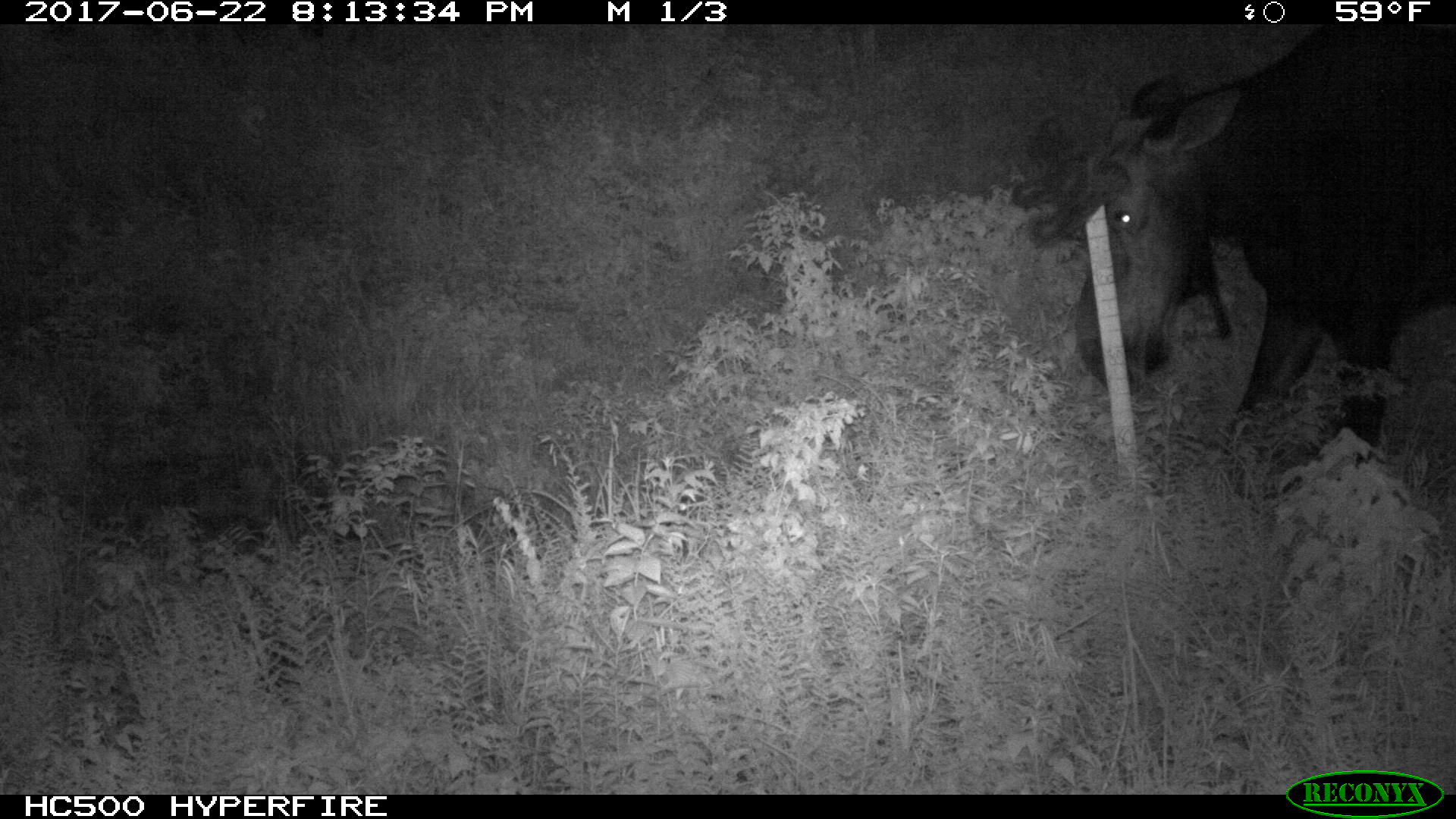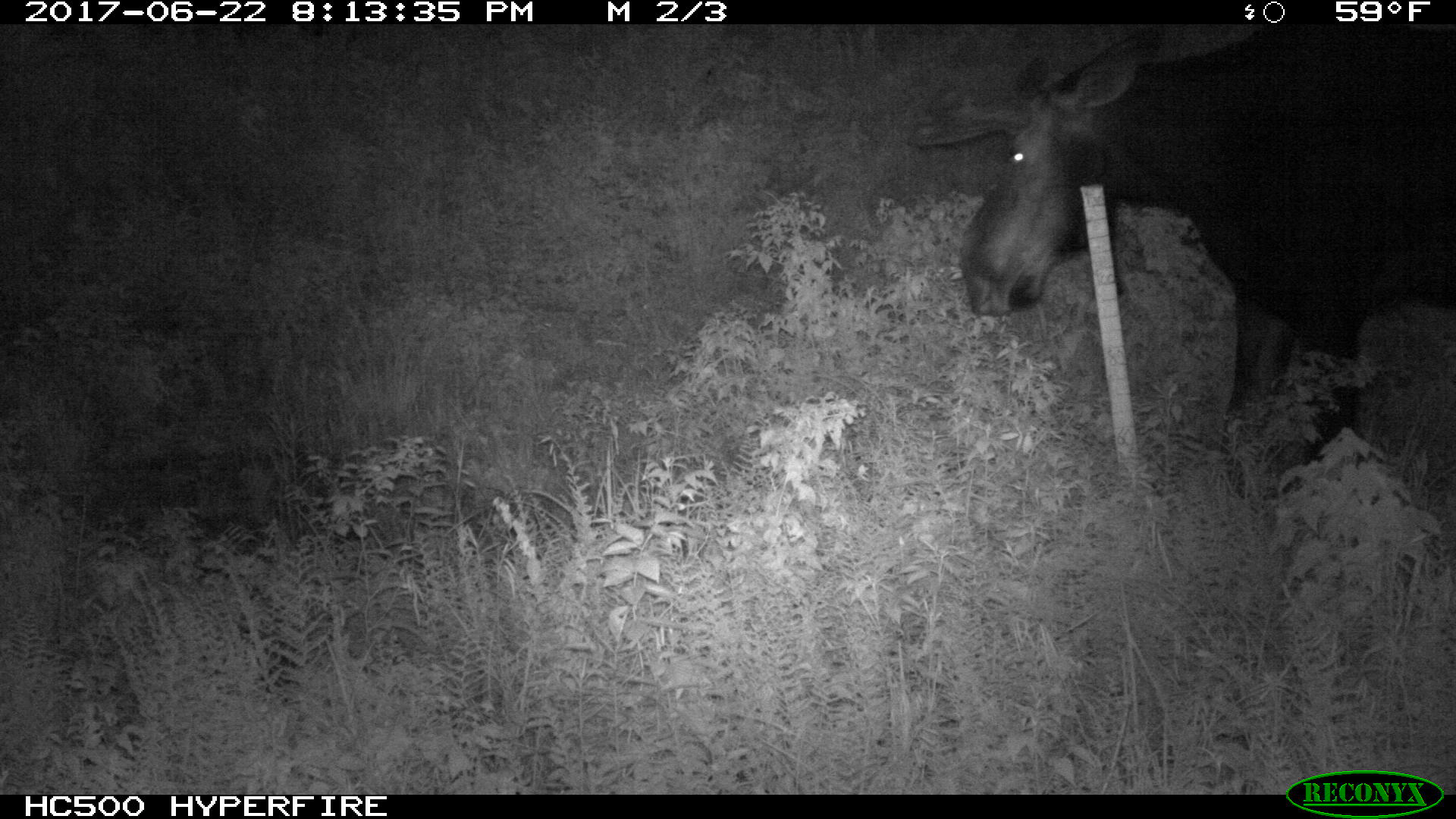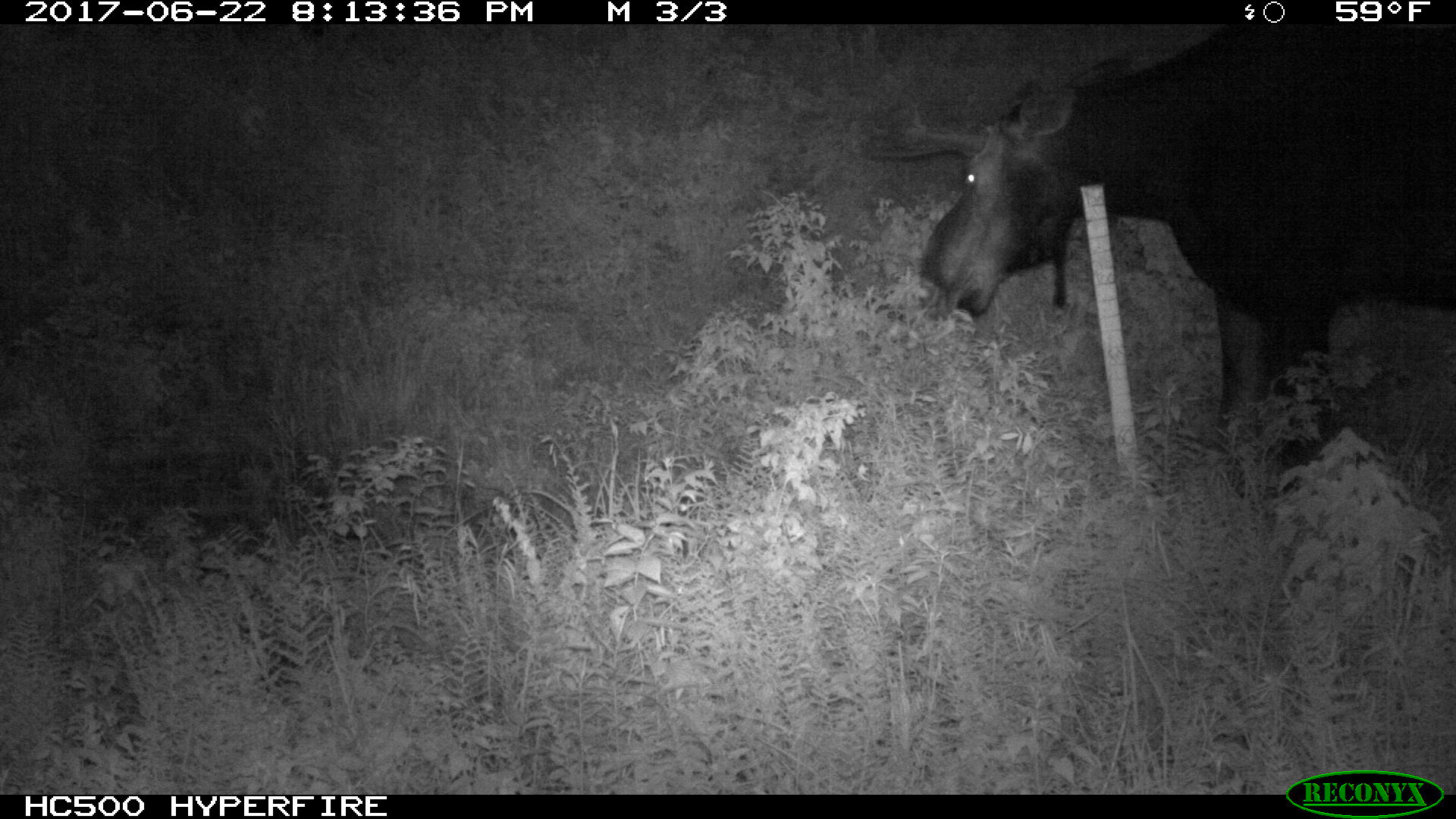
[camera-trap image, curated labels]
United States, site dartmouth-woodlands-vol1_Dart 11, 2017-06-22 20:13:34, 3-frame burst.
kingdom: Animalia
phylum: Chordata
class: Mammalia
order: Artiodactyla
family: Cervidae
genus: Alces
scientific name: Alces alces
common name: moose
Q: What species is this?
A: Moose (Alces alces).